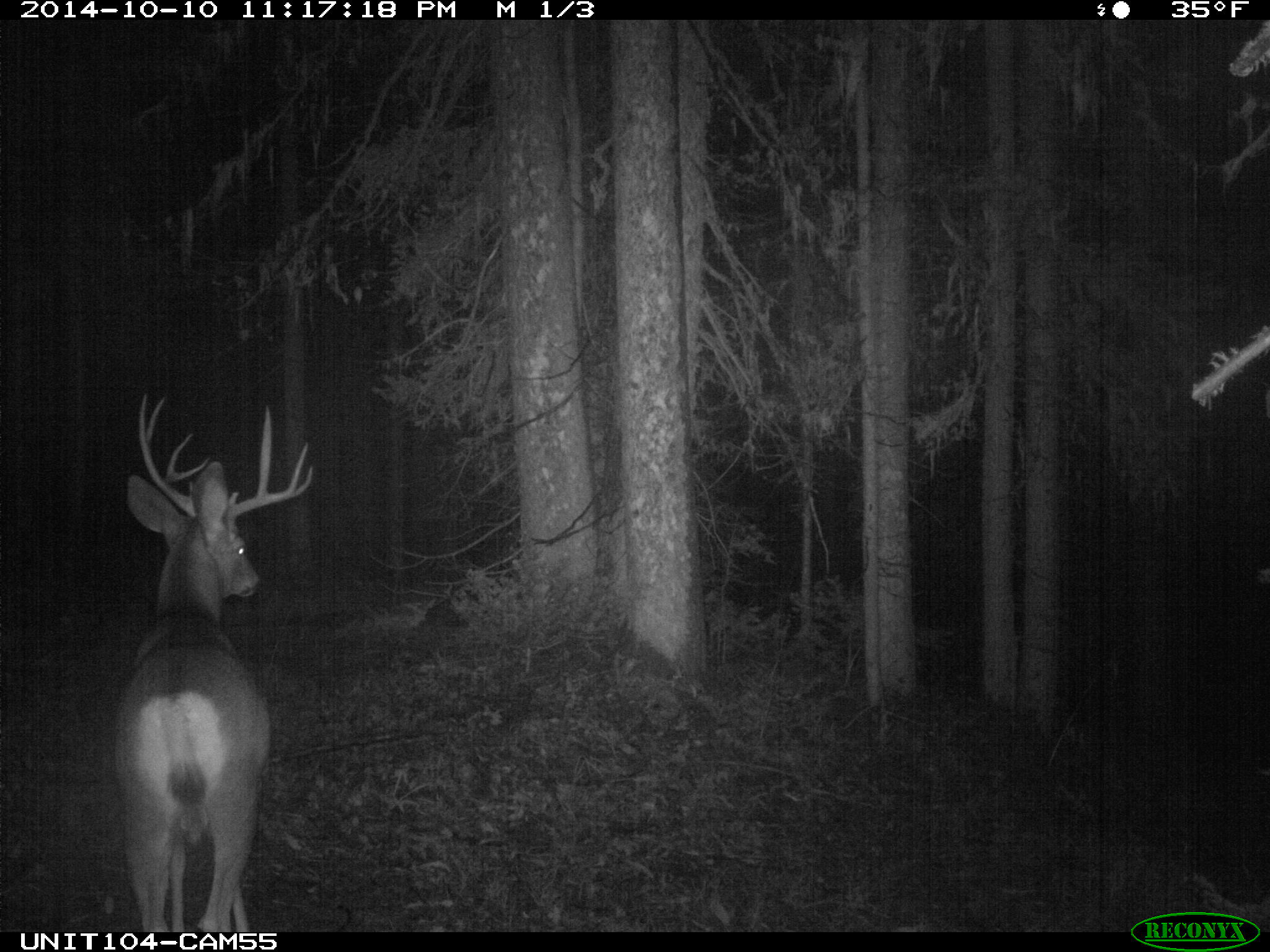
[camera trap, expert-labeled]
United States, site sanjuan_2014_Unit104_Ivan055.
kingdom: Animalia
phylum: Chordata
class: Mammalia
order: Artiodactyla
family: Cervidae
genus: Odocoileus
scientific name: Odocoileus hemionus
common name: mule deer